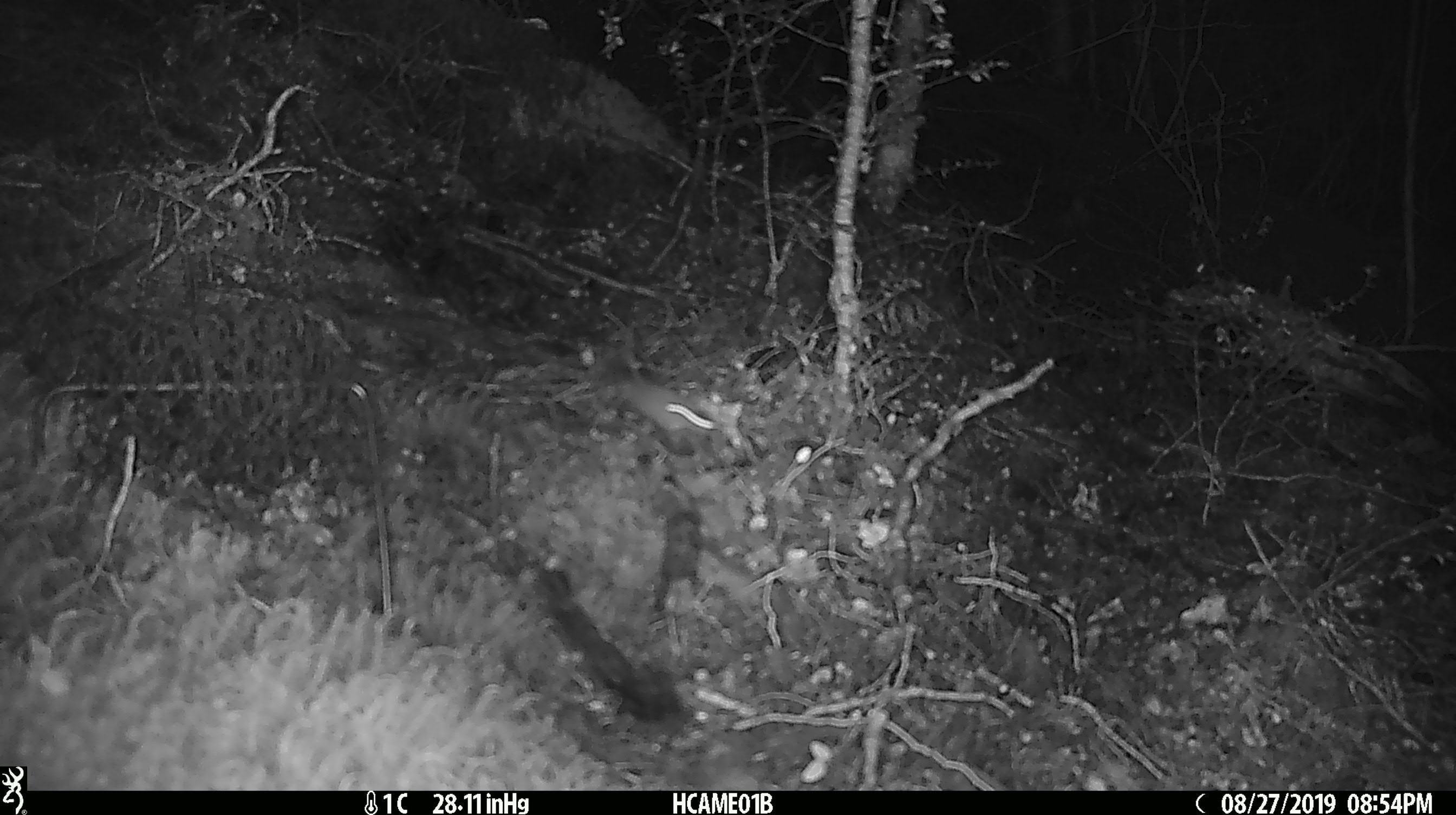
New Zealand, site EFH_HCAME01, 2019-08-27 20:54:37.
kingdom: Animalia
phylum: Chordata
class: Mammalia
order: Rodentia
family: Muridae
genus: Mus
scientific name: Mus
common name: mouse